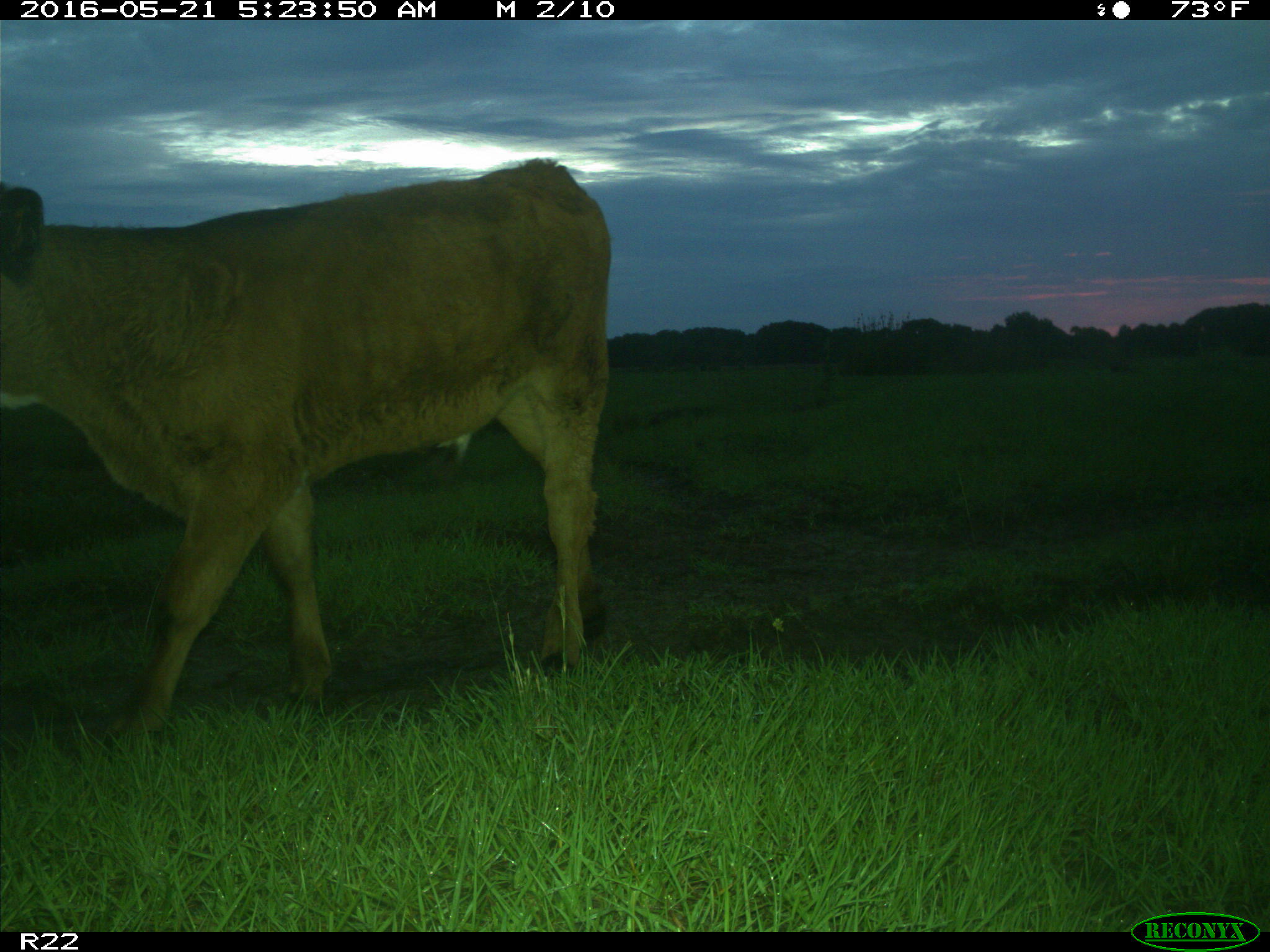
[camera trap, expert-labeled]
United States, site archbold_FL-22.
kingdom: Animalia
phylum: Chordata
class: Mammalia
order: Artiodactyla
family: Bovidae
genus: Bos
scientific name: Bos taurus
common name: domestic cow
Bos taurus (domestic cow).